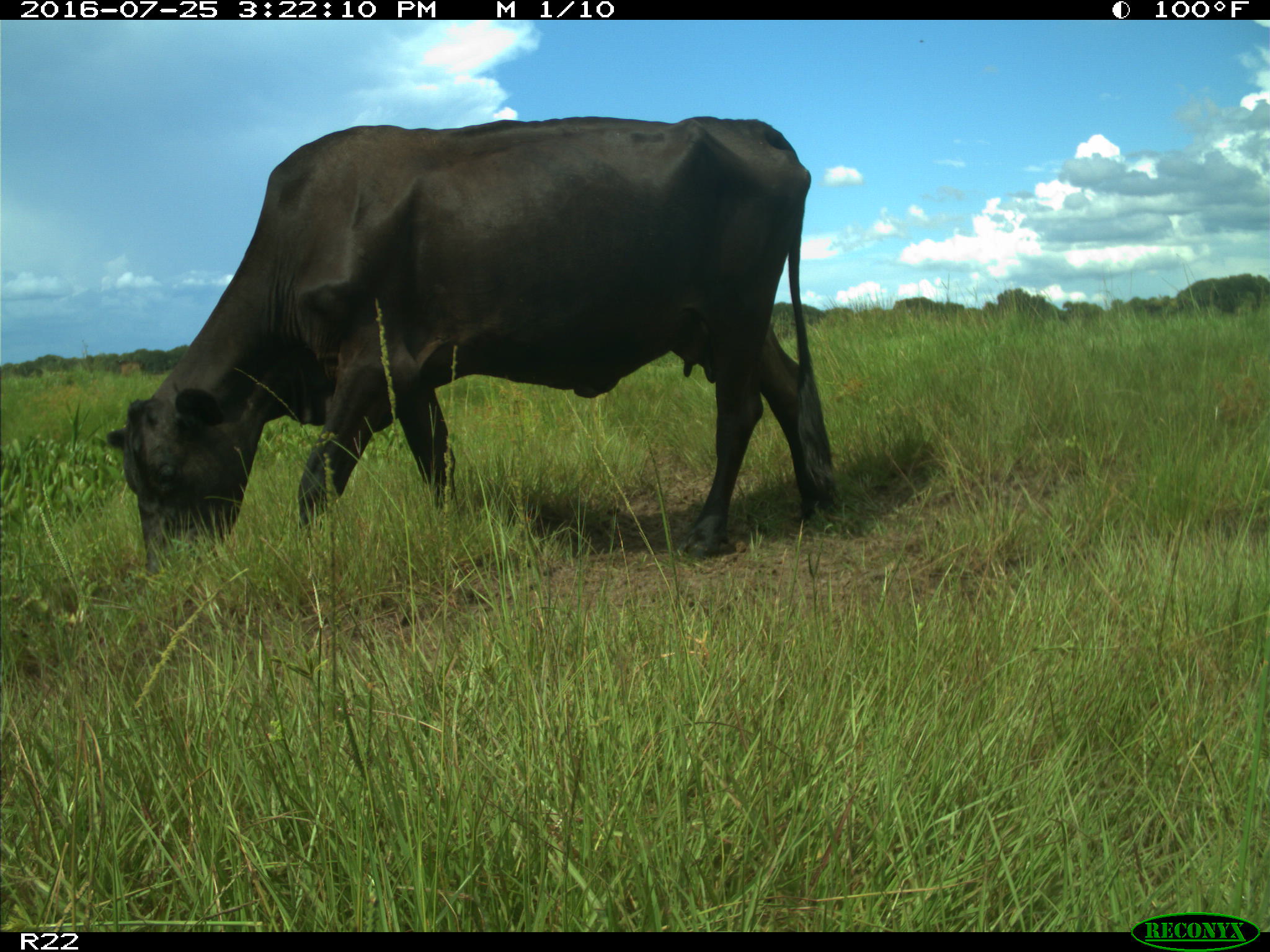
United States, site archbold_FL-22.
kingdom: Animalia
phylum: Chordata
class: Mammalia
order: Artiodactyla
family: Bovidae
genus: Bos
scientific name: Bos taurus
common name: domestic cow